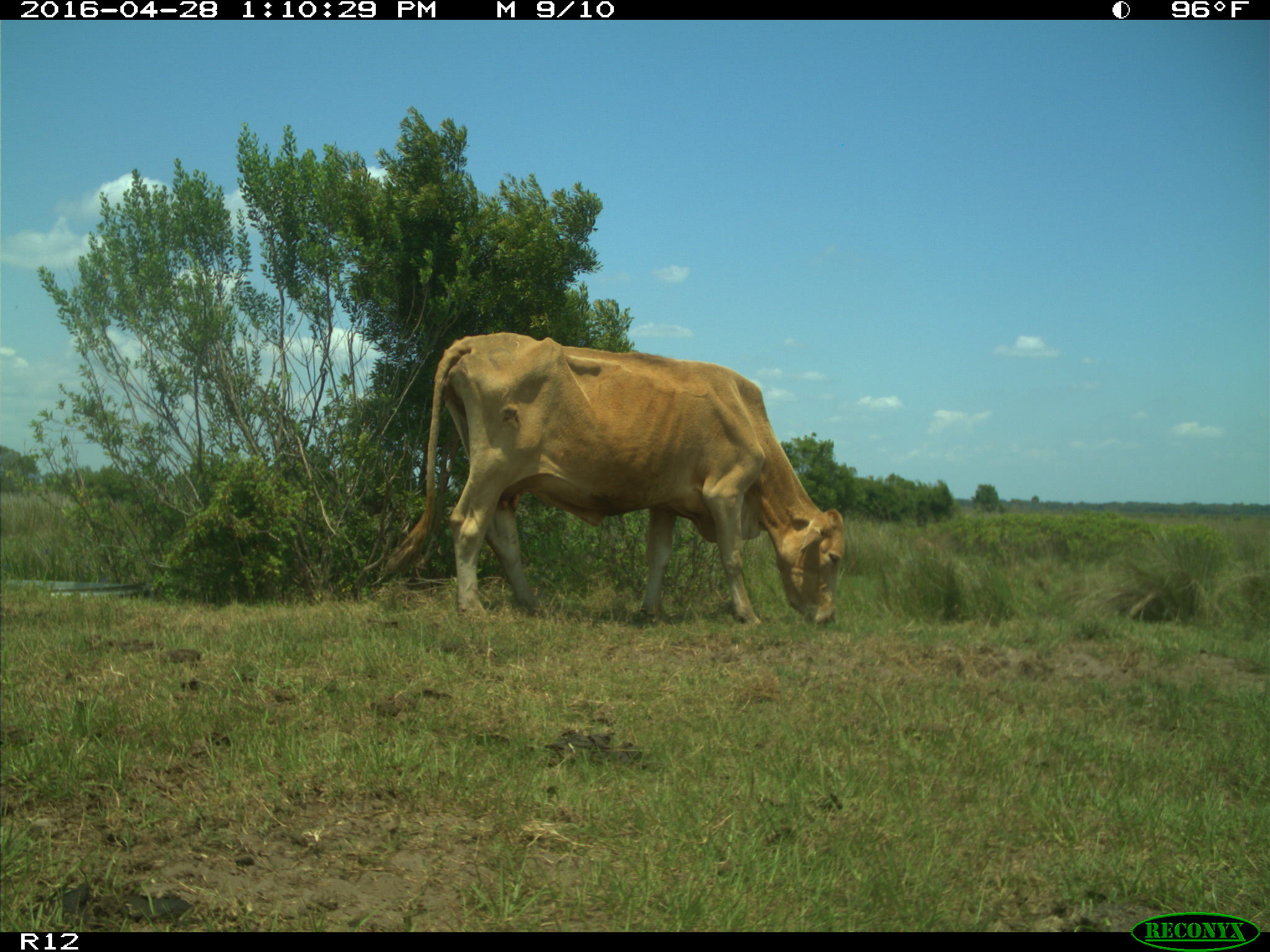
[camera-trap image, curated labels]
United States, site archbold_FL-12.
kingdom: Animalia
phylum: Chordata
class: Mammalia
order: Artiodactyla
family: Bovidae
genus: Bos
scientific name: Bos taurus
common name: domestic cow